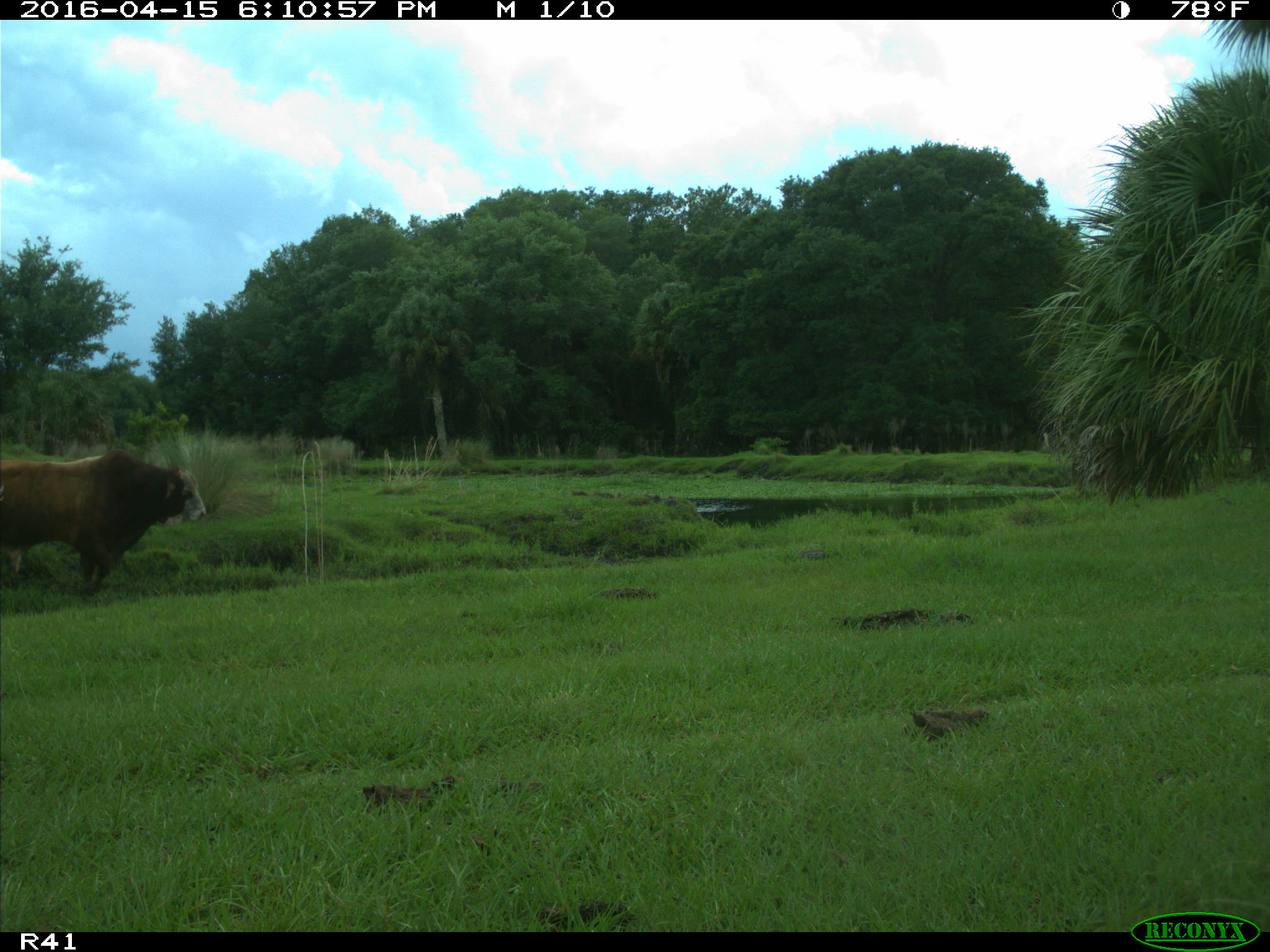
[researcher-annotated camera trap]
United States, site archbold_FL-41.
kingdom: Animalia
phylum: Chordata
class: Mammalia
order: Artiodactyla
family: Bovidae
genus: Bos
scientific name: Bos taurus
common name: domestic cow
Bos taurus (domestic cow).